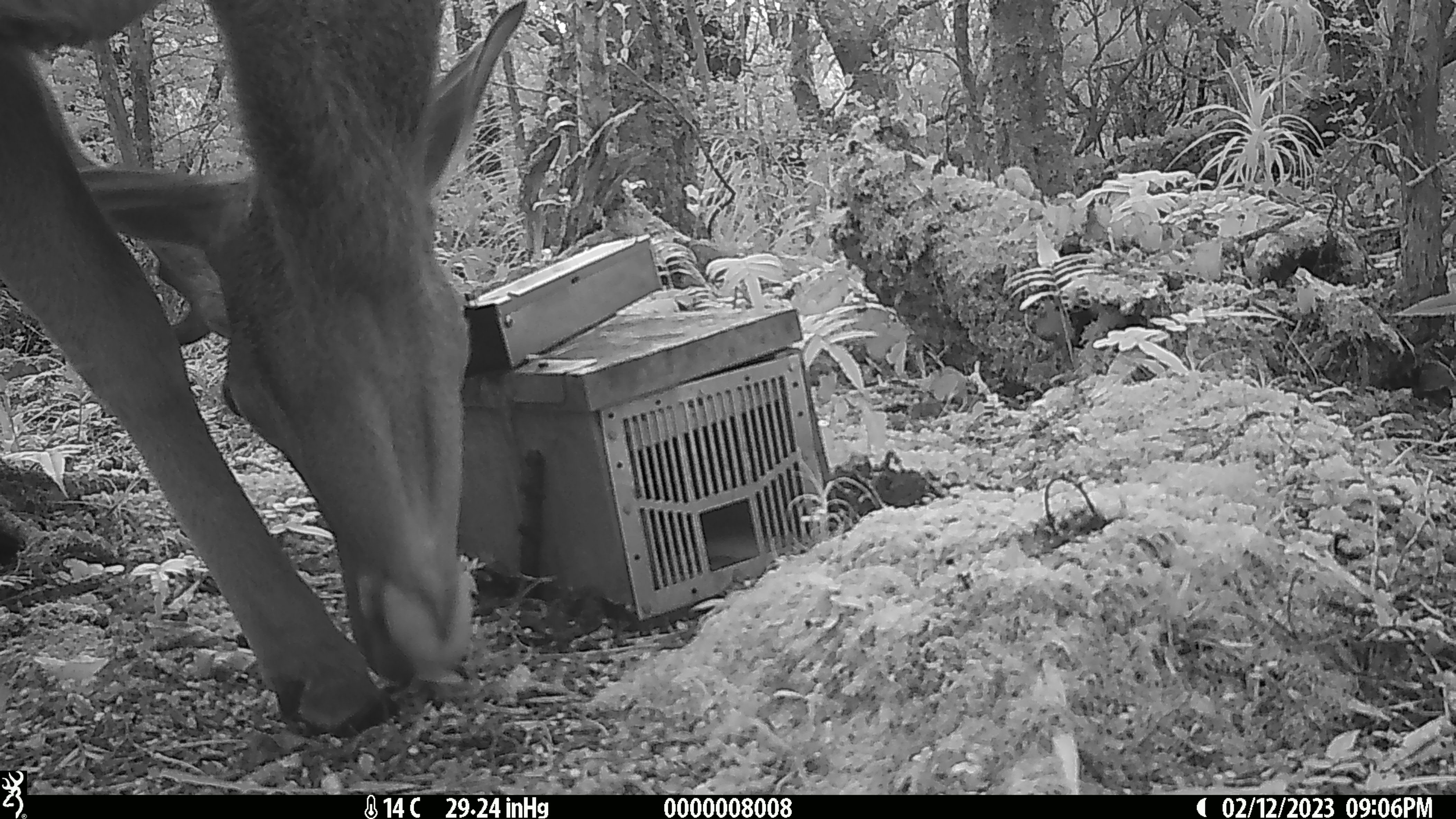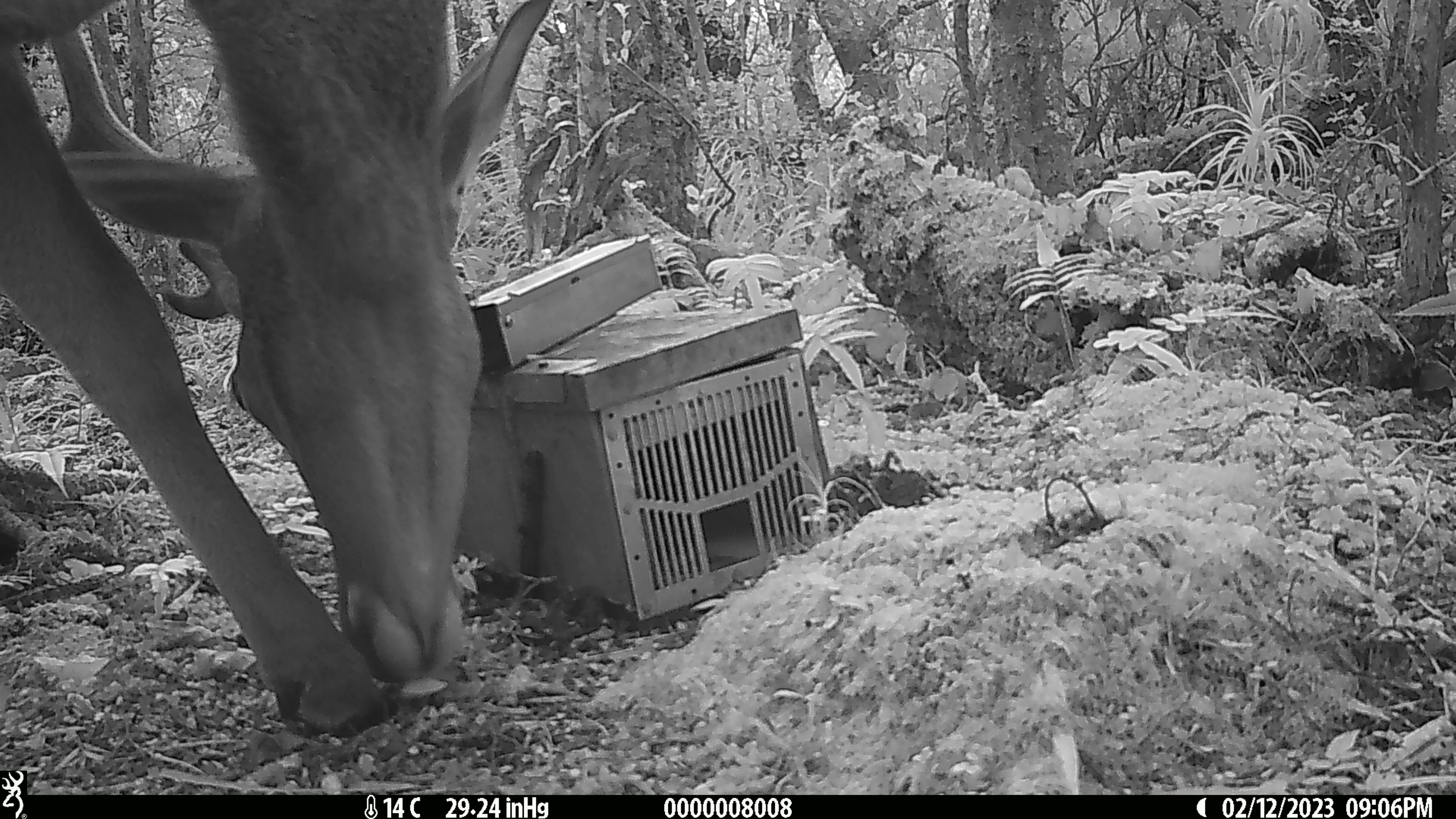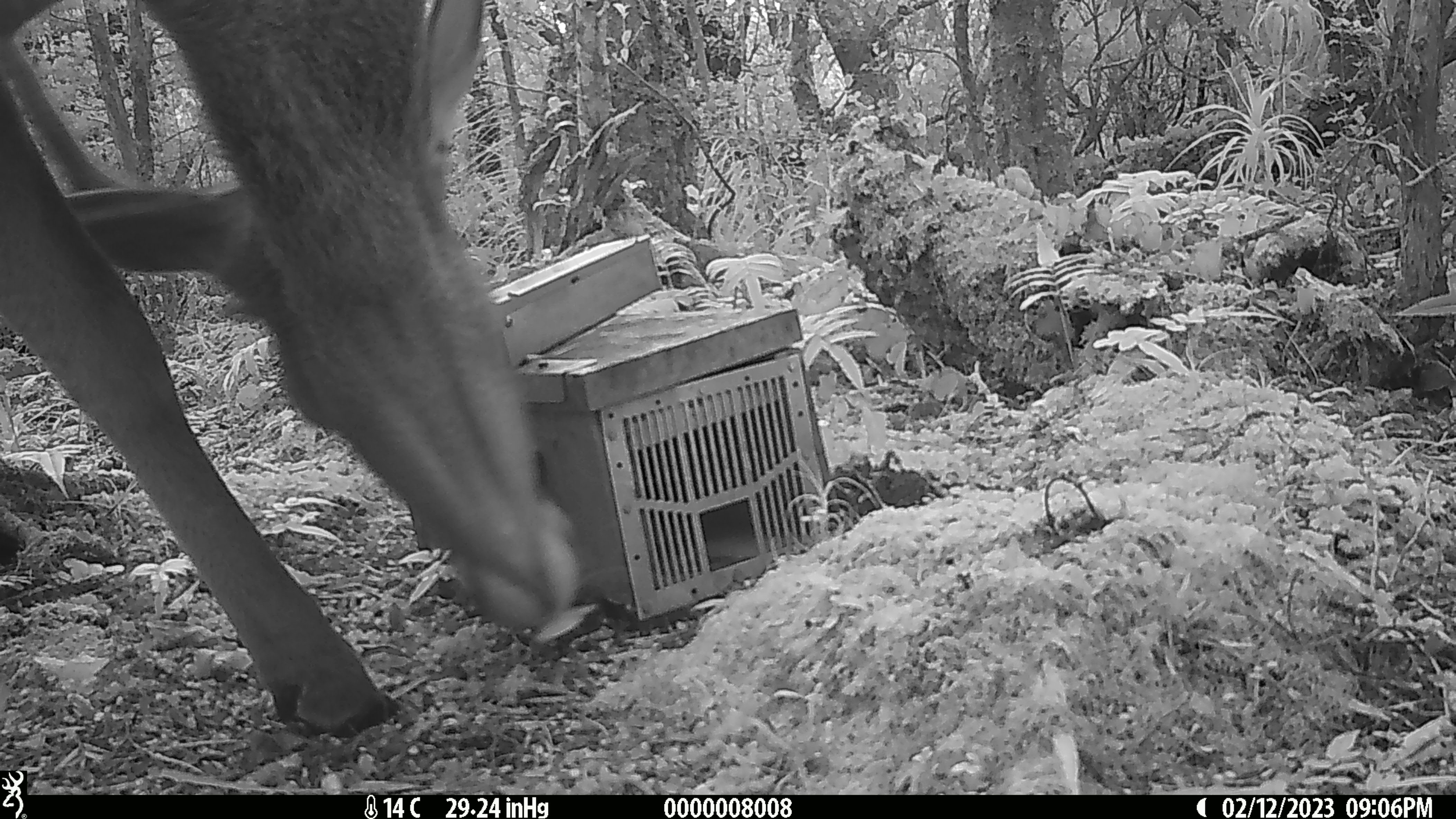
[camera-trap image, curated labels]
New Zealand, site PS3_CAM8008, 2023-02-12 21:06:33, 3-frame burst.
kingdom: Animalia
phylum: Chordata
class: Mammalia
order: Artiodactyla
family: Cervidae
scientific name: Cervidae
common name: deer